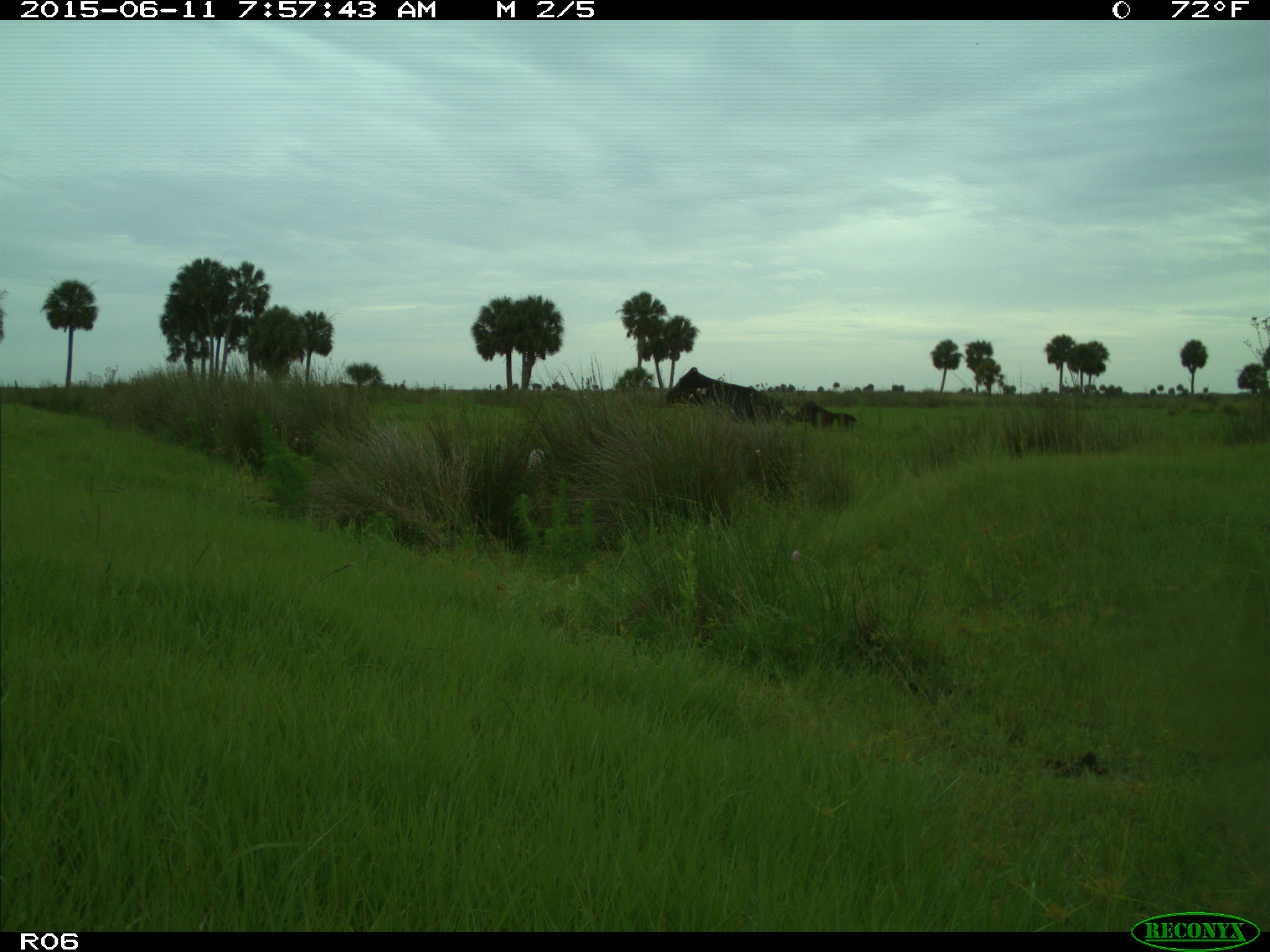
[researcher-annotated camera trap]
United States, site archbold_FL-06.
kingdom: Animalia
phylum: Chordata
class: Mammalia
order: Artiodactyla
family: Bovidae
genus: Bos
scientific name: Bos taurus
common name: domestic cow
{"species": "Bos taurus (domestic cow)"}